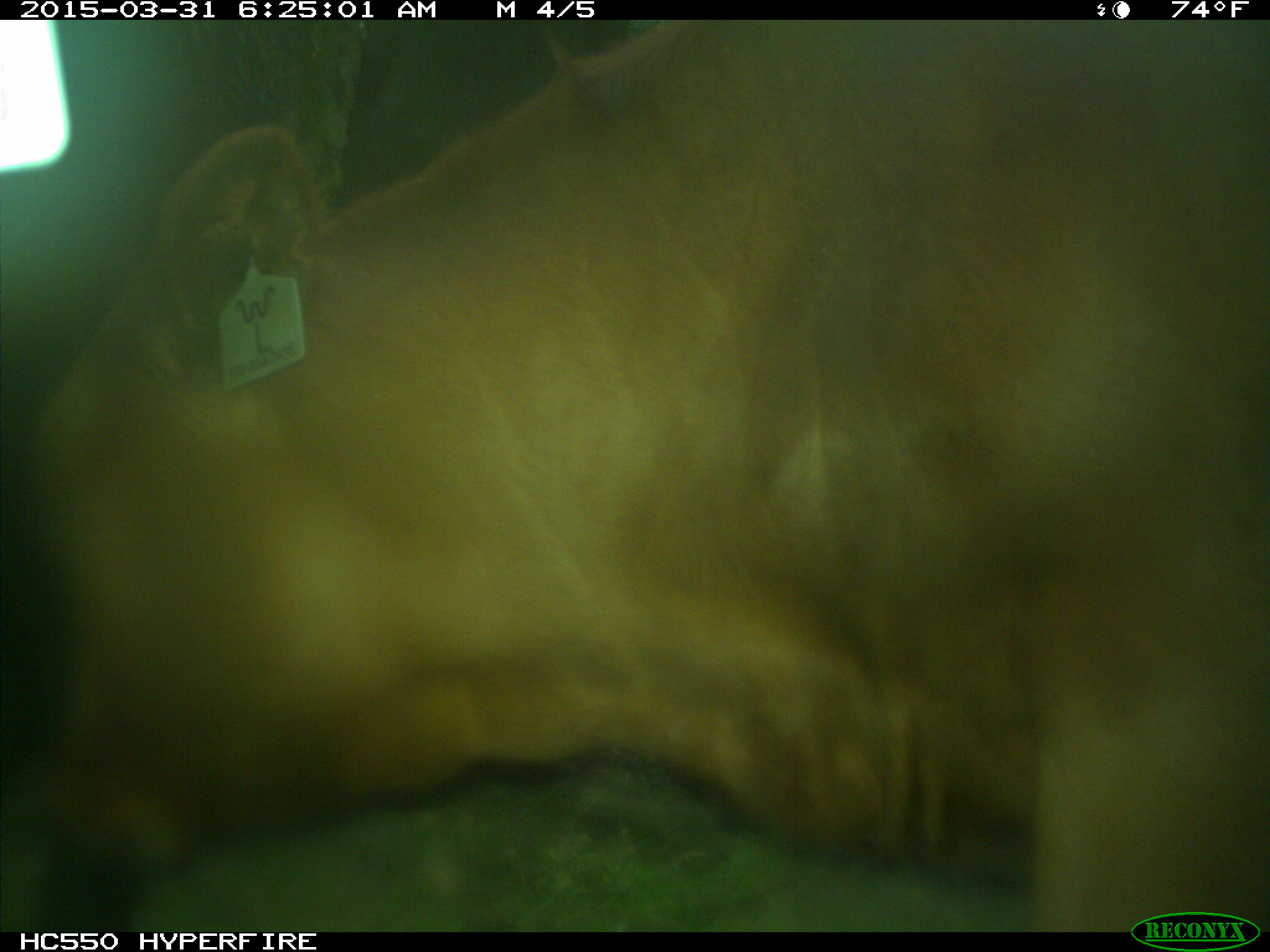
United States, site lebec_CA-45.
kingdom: Animalia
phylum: Chordata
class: Mammalia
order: Artiodactyla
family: Bovidae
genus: Bos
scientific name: Bos taurus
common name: domestic cow